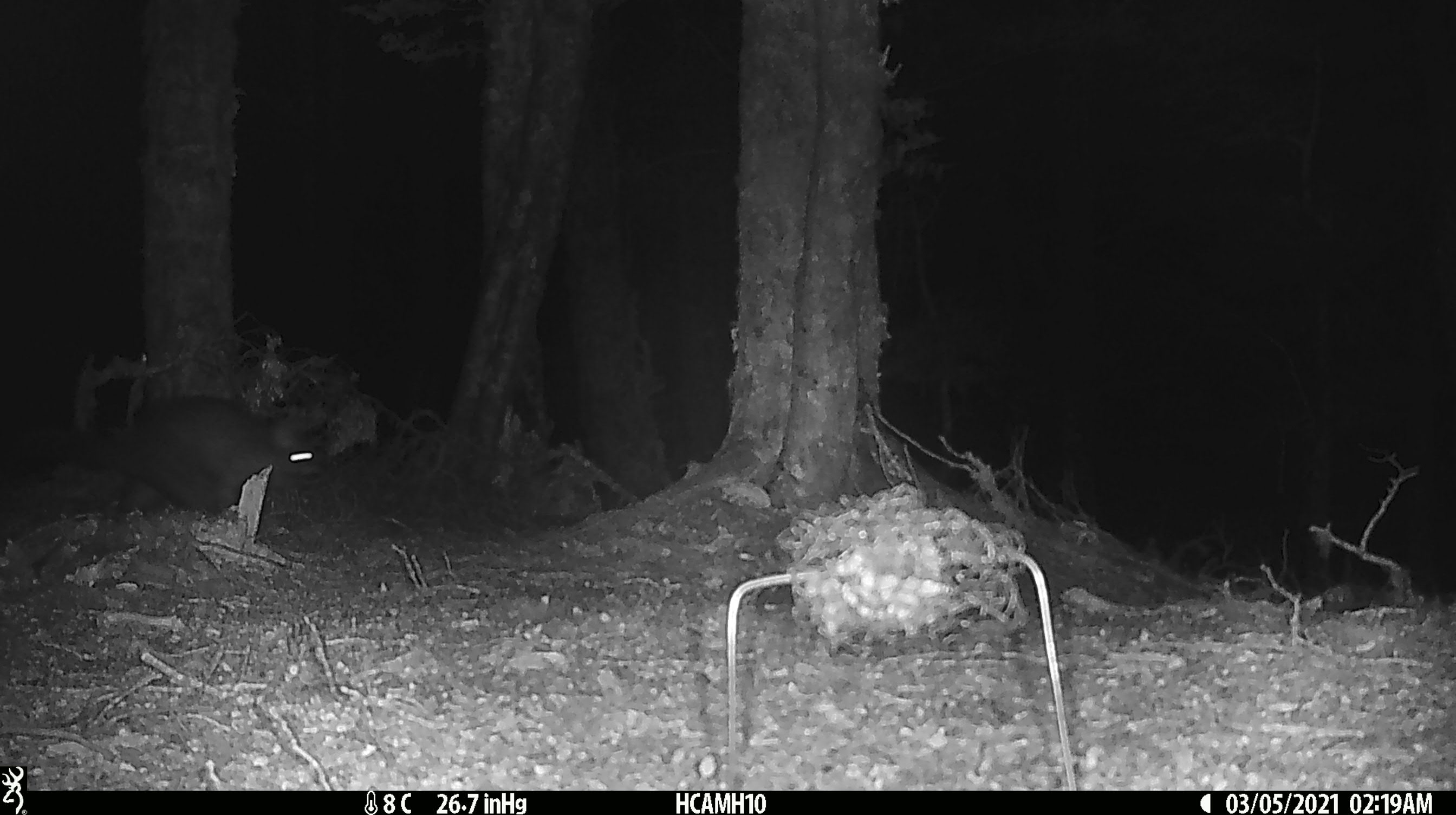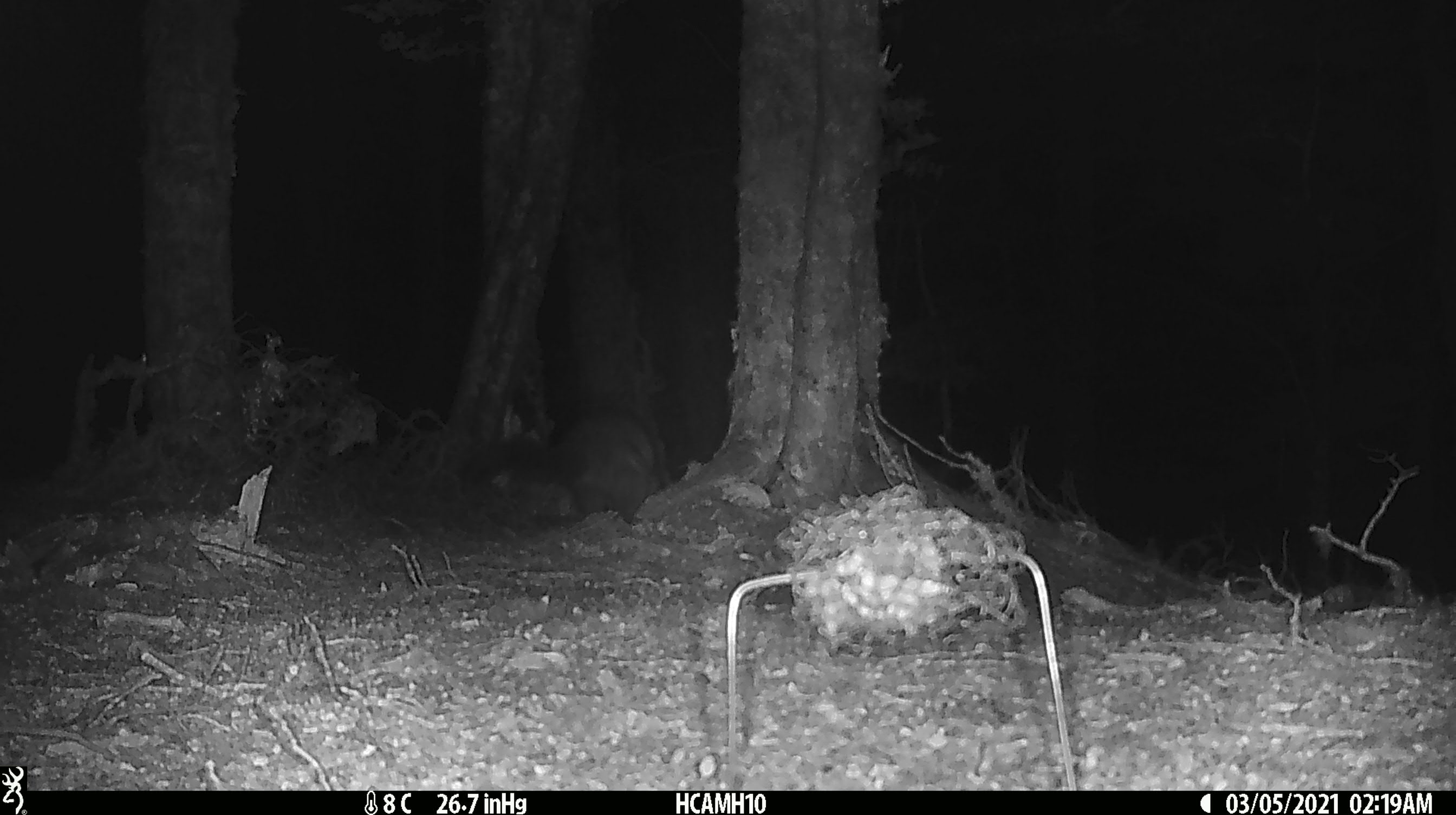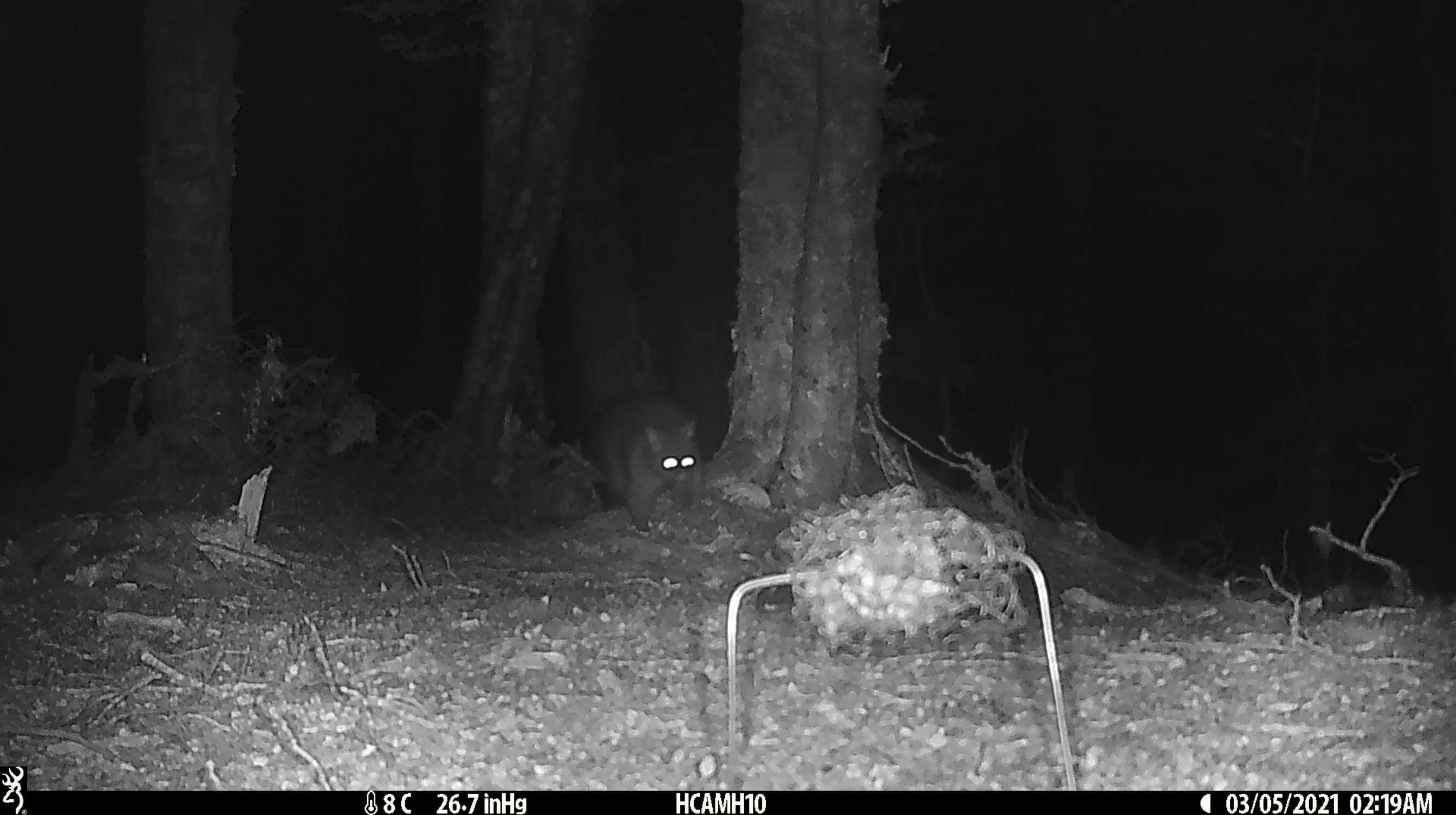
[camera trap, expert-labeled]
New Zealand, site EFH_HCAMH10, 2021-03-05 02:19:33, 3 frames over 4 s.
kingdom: Animalia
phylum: Chordata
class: Mammalia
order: Diprotodontia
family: Phalangeridae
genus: Trichosurus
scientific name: Trichosurus vulpecula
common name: common brushtail possum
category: possum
Possum (common brushtail possum) (Trichosurus vulpecula).